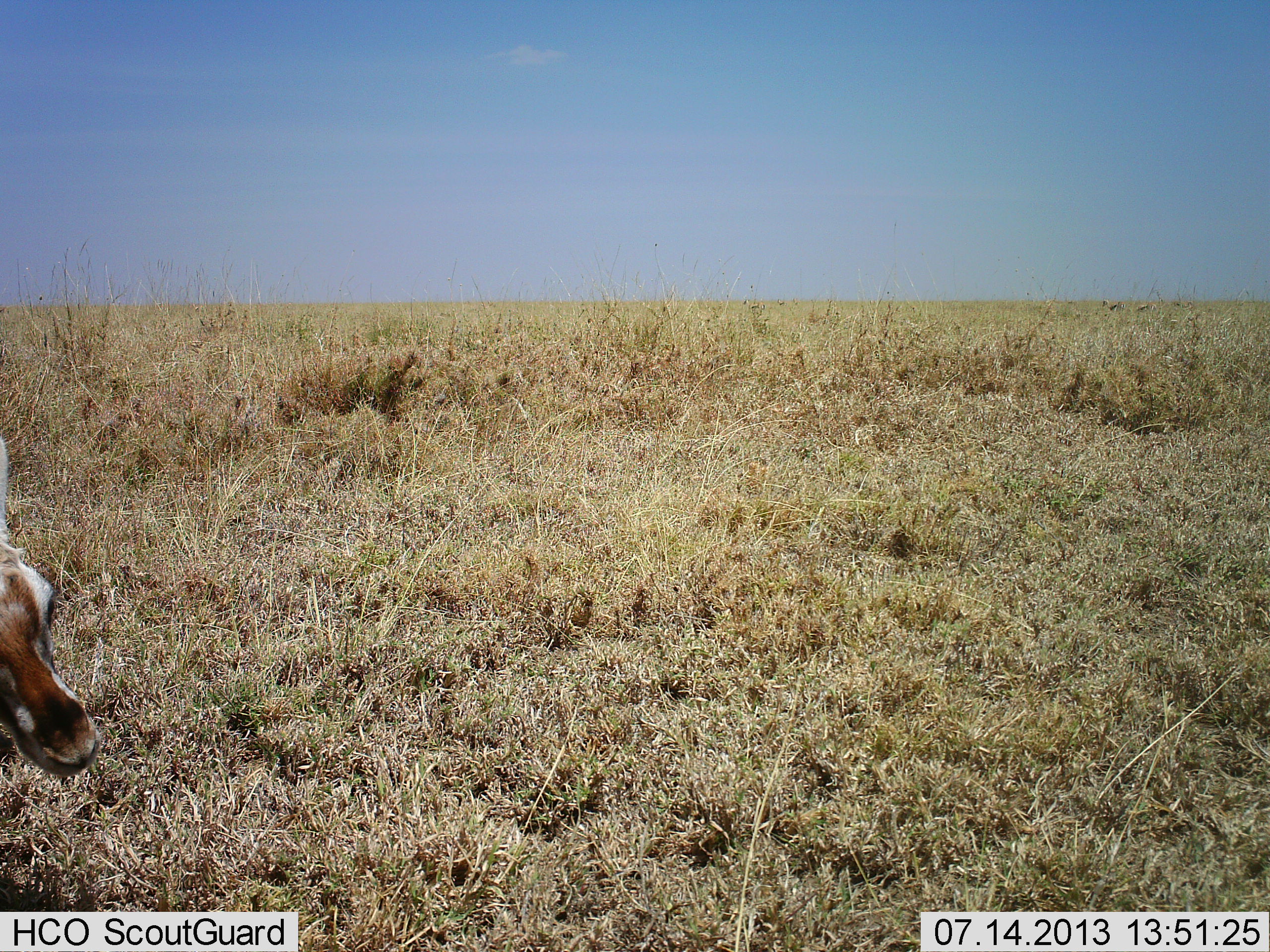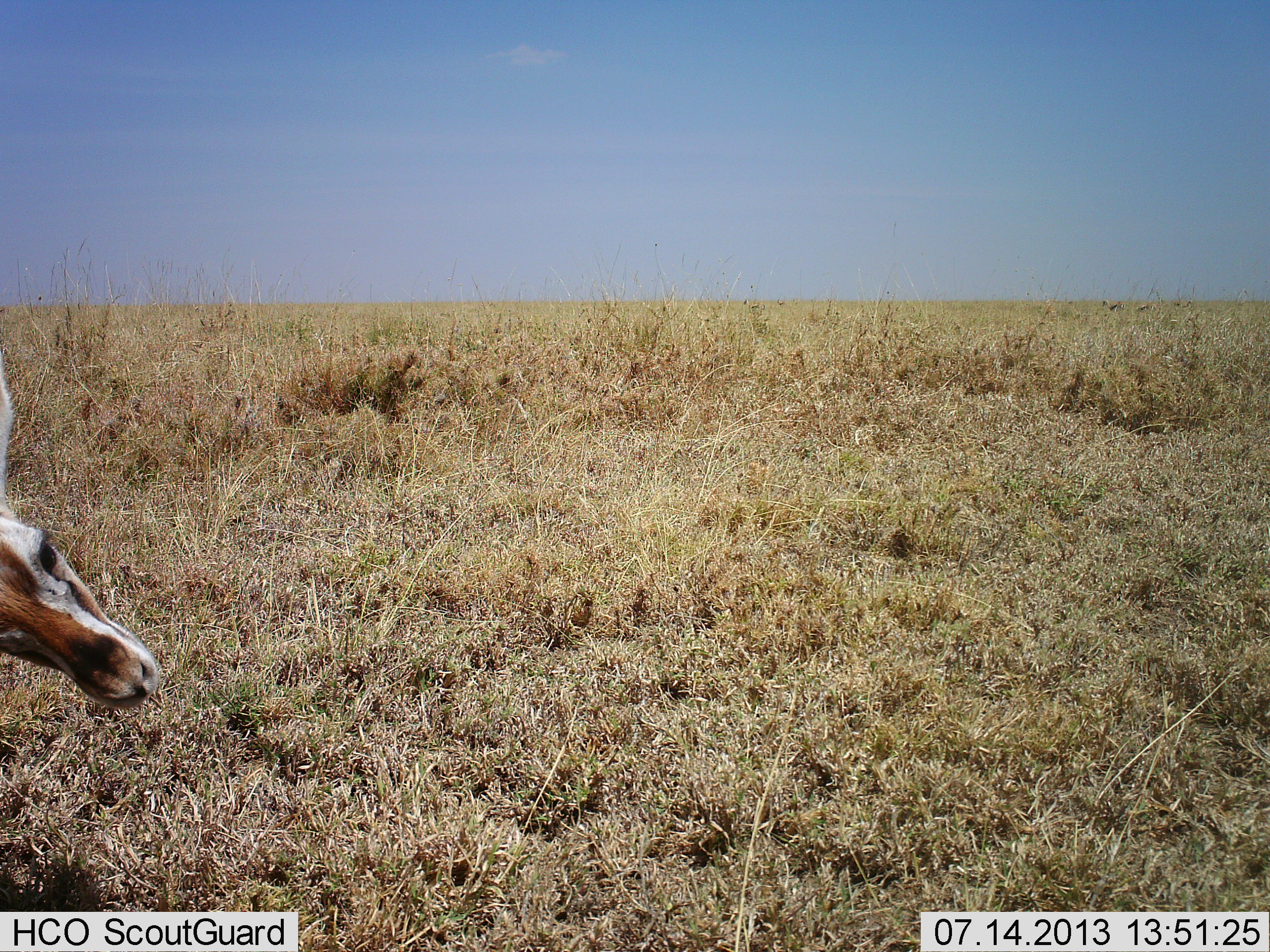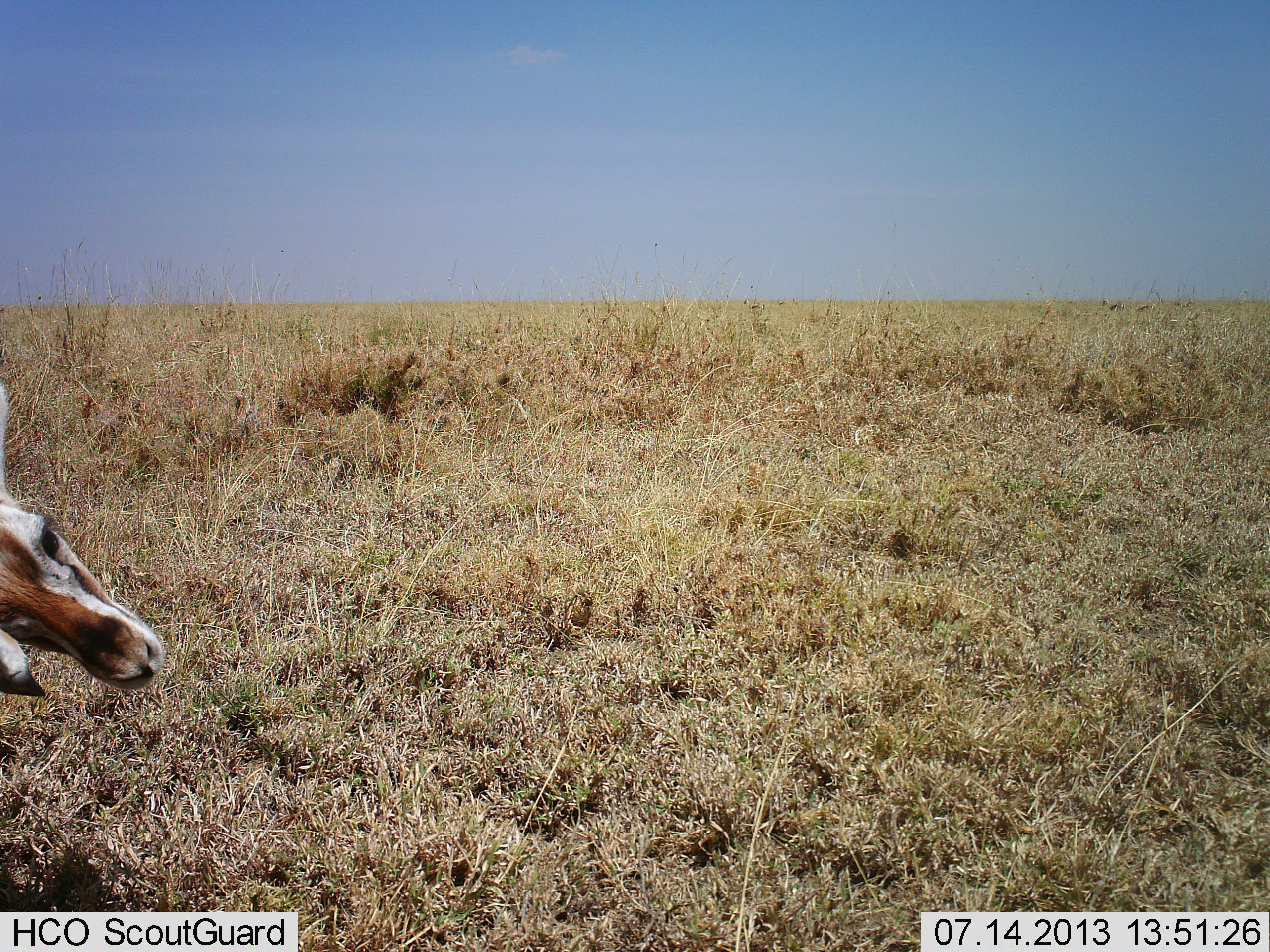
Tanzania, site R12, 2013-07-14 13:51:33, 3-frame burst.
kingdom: Animalia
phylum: Chordata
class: Mammalia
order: Artiodactyla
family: Bovidae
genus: Eudorcas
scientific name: Eudorcas thomsonii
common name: thomson's gazelle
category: gazellethomsons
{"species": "gazellethomsons (thomson's gazelle) (Eudorcas thomsonii)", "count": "1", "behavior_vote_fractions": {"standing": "72%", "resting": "0%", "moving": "28%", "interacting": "6%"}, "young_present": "0%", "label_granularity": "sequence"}